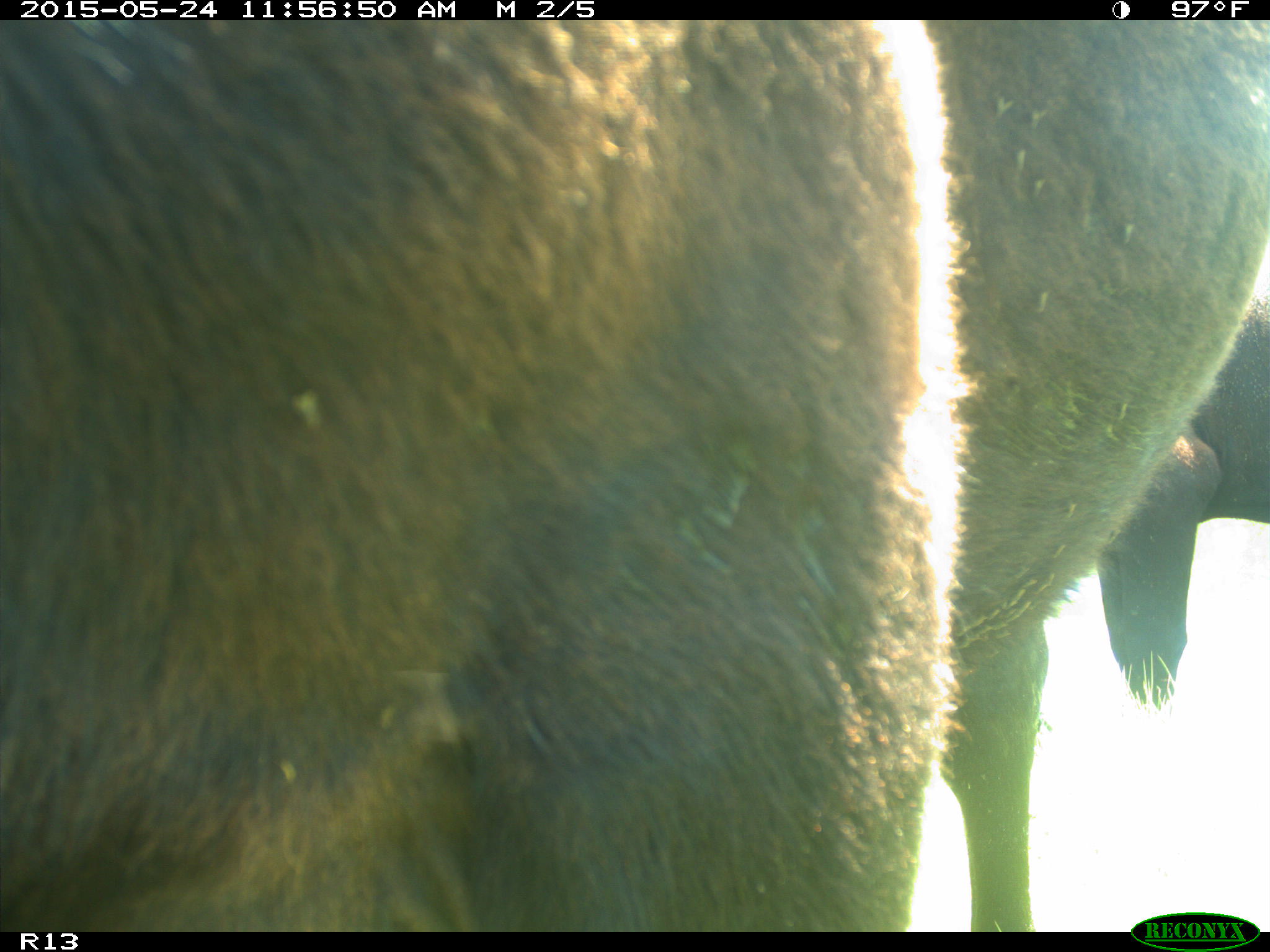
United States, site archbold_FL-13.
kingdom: Animalia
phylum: Chordata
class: Mammalia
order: Artiodactyla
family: Bovidae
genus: Bos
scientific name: Bos taurus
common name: domestic cow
Bos taurus (domestic cow).